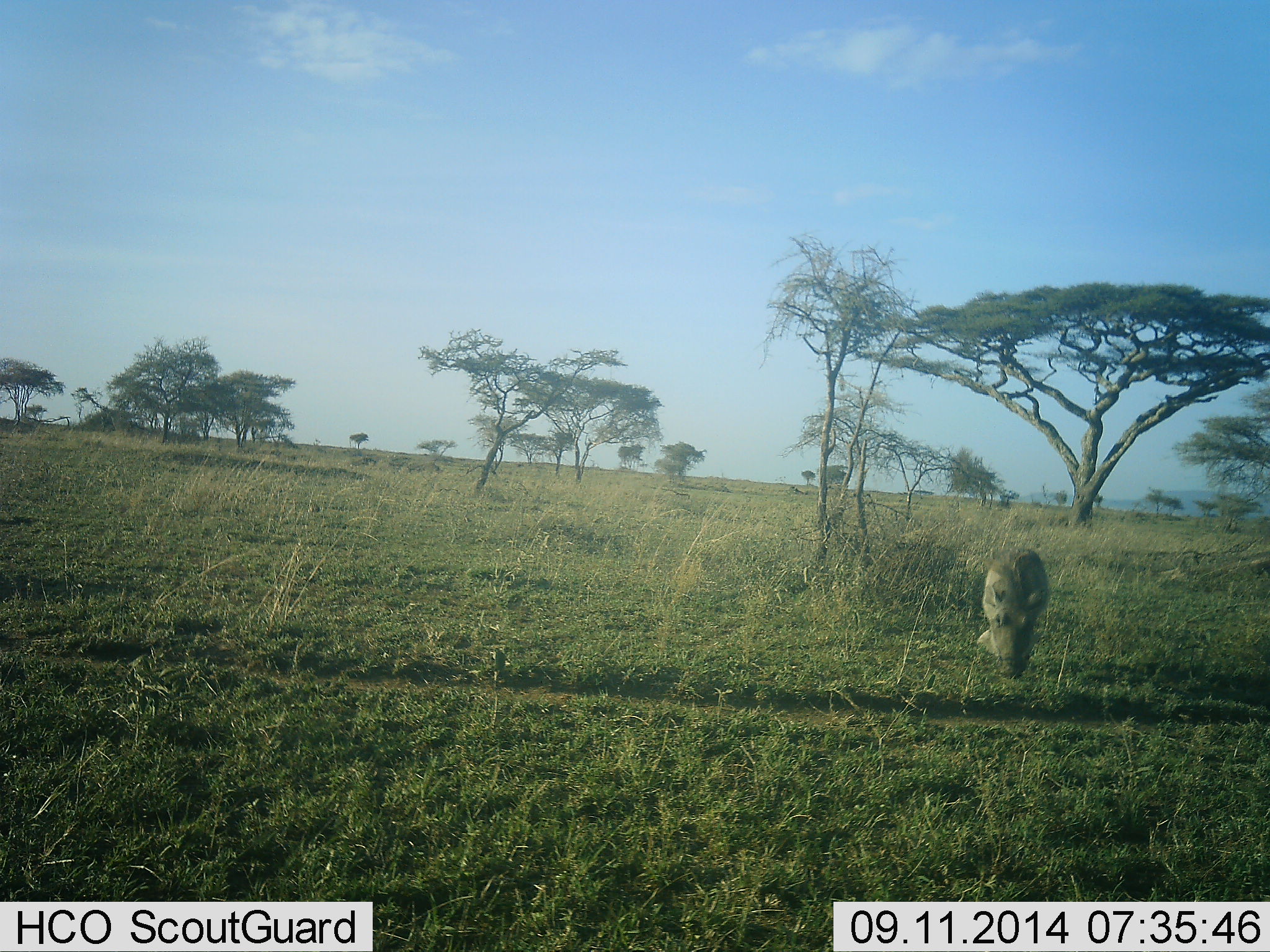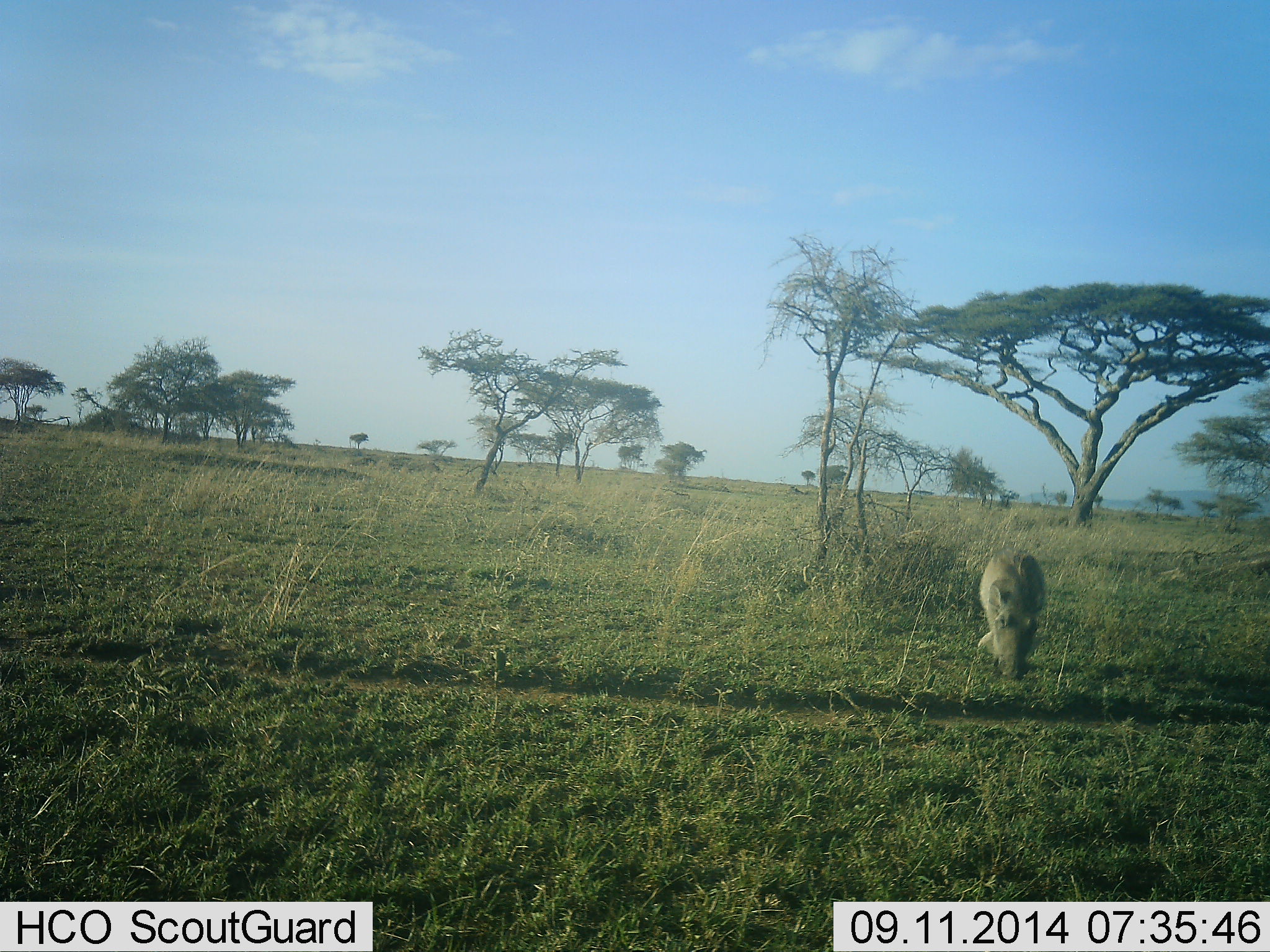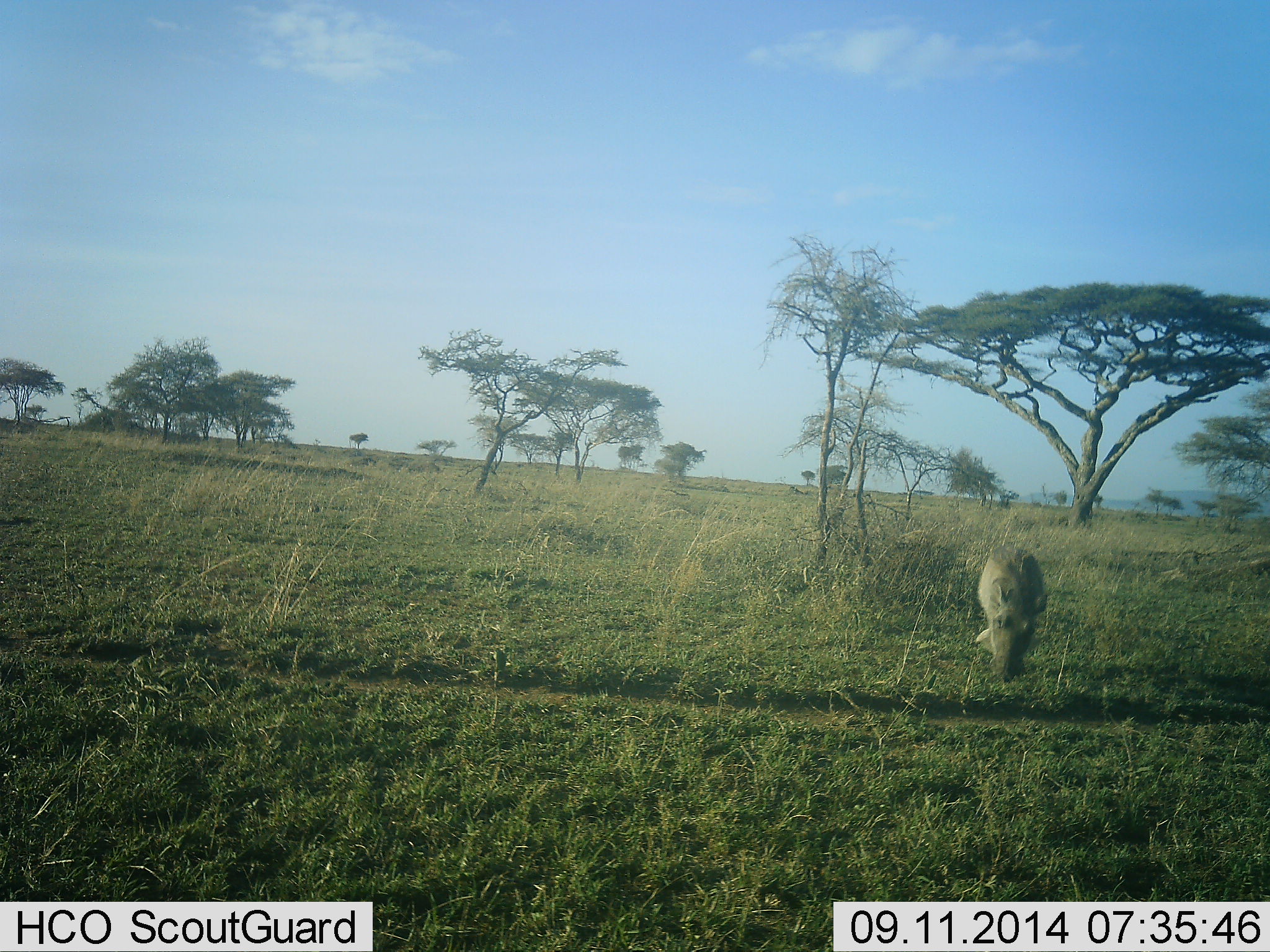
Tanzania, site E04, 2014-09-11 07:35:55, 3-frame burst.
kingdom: Animalia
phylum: Chordata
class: Mammalia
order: Artiodactyla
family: Suidae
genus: Phacochoerus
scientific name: Phacochoerus africanus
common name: warthog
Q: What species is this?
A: Warthog (Phacochoerus africanus).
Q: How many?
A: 1.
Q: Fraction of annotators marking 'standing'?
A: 0%.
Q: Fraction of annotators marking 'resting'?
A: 0%.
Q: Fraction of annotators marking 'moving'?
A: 20%.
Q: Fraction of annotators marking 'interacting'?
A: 0%.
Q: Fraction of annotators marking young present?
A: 0%.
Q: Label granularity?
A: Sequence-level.